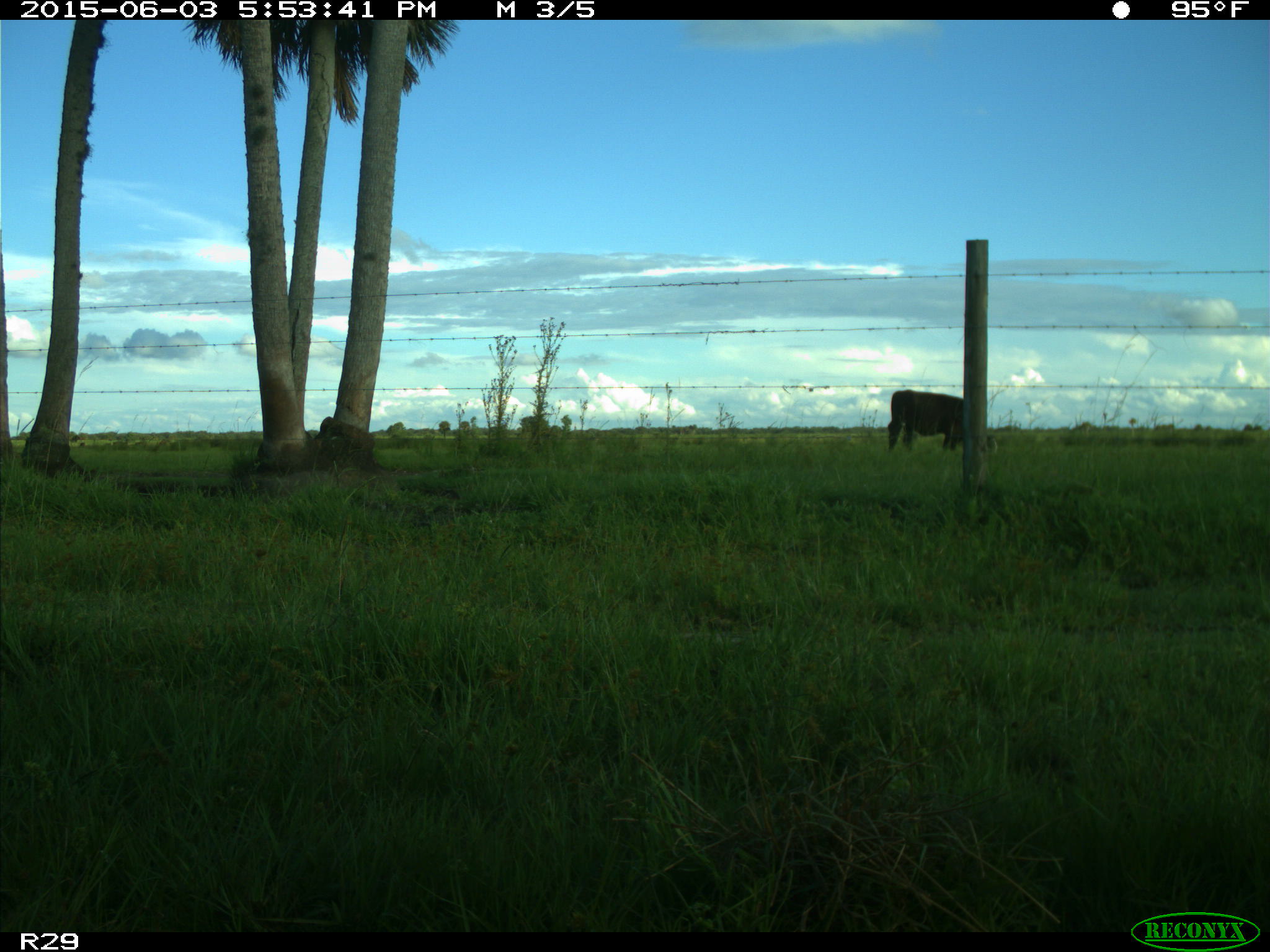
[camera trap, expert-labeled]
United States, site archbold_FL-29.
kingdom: Animalia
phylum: Chordata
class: Mammalia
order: Artiodactyla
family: Bovidae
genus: Bos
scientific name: Bos taurus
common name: domestic cow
Bos taurus (domestic cow).